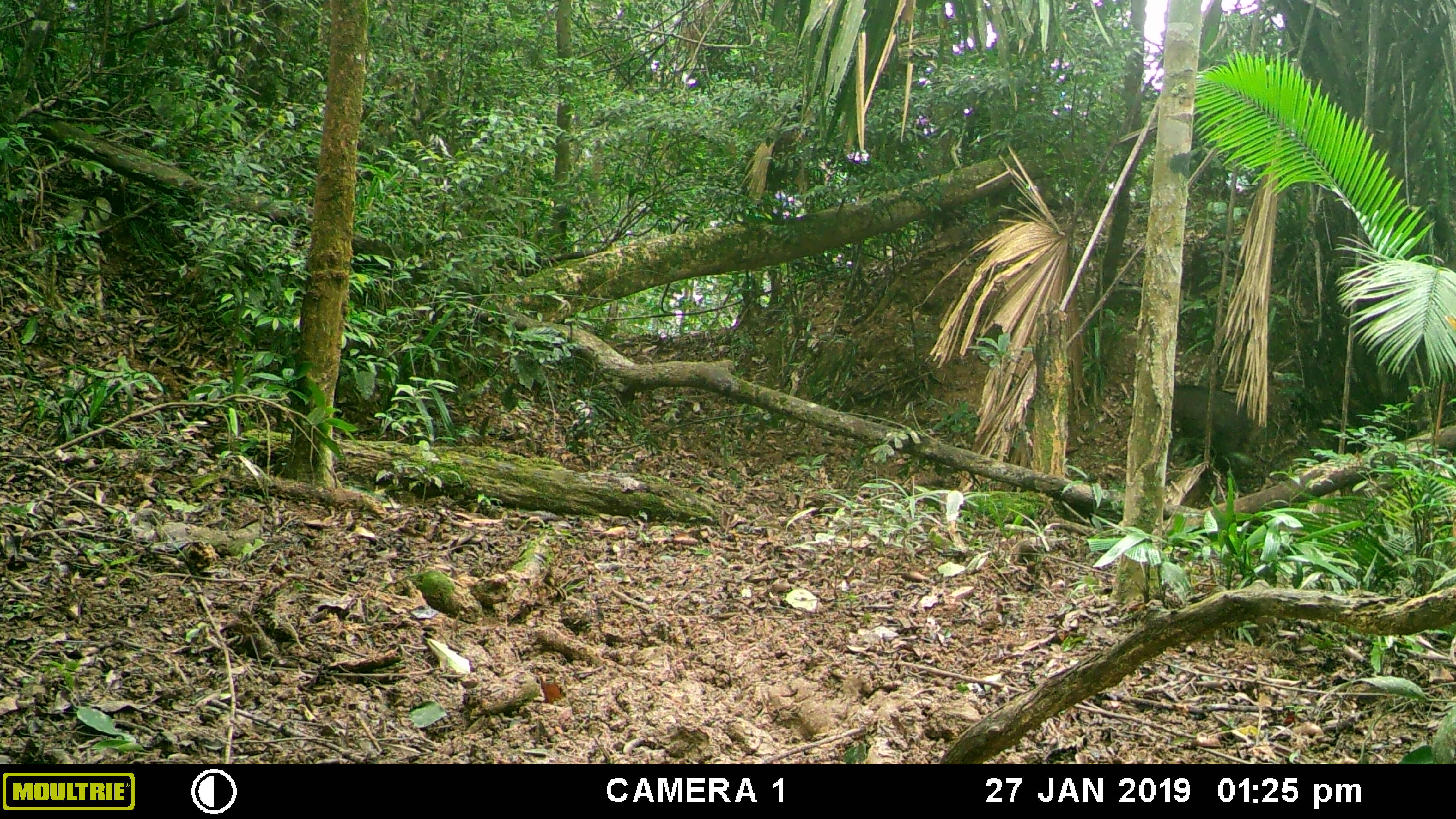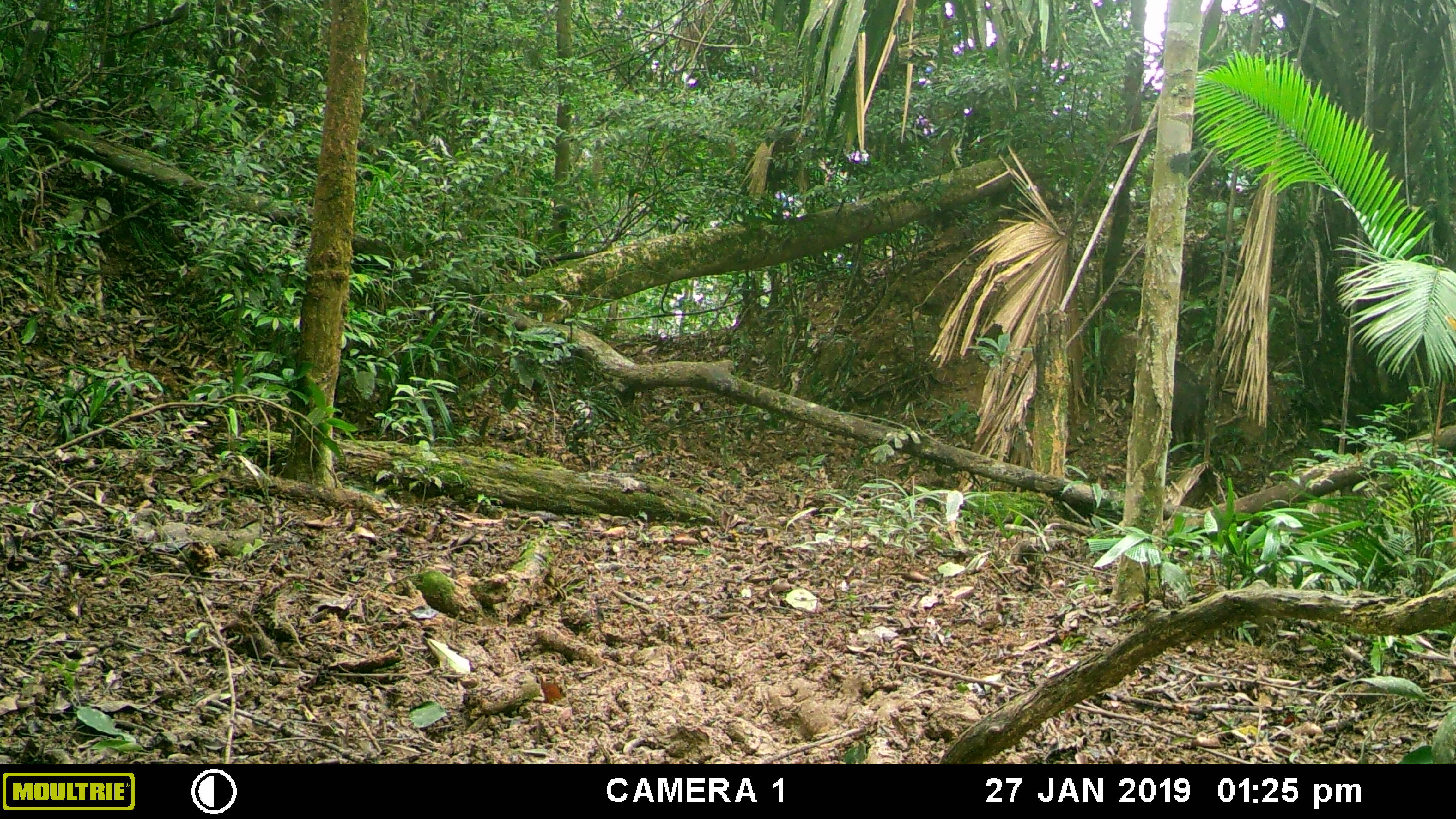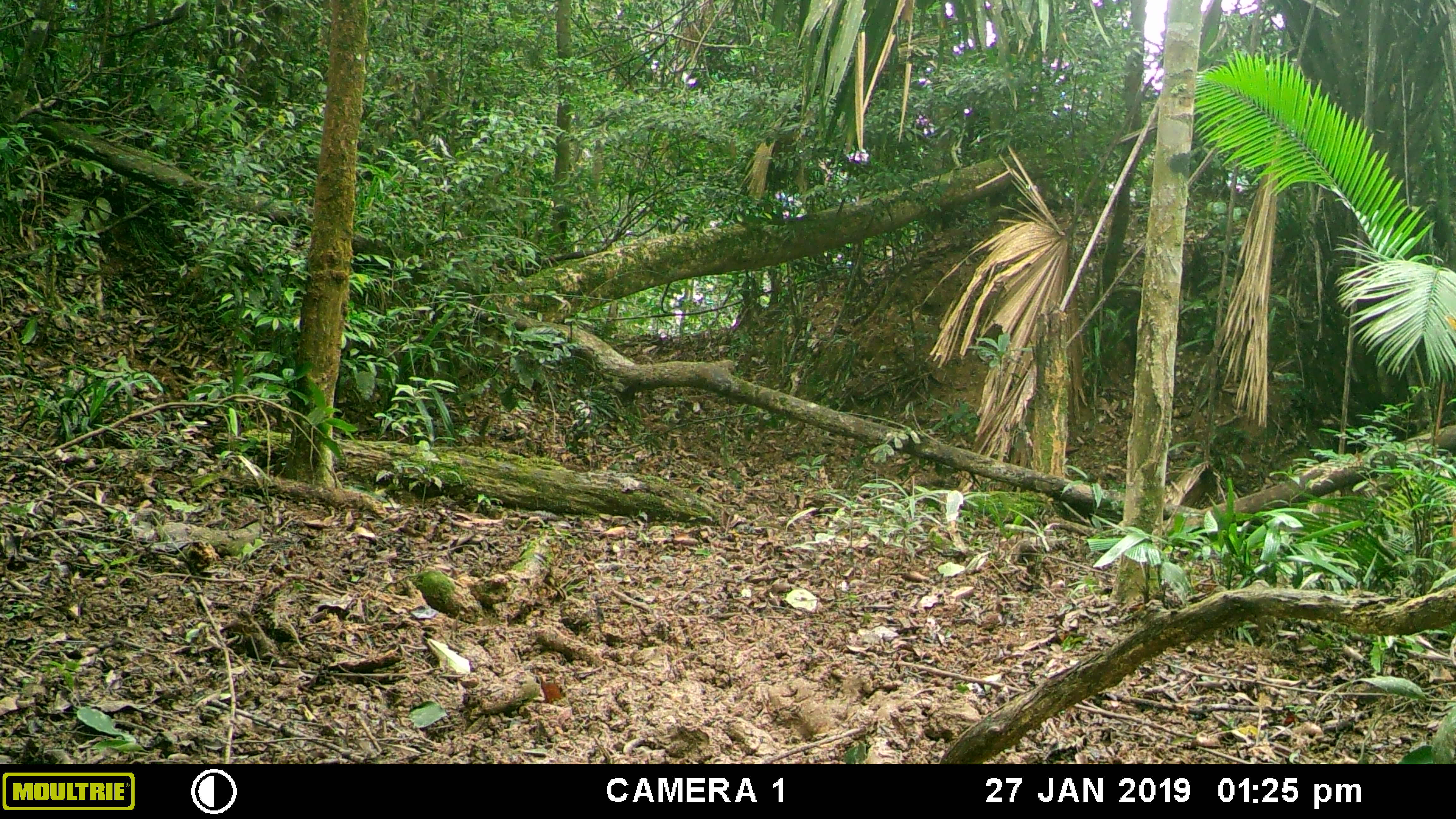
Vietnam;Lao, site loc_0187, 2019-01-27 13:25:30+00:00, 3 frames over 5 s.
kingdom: Animalia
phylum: Chordata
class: Mammalia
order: Artiodactyla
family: Suidae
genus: Sus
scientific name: Sus scrofa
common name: eurasian wild pig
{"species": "eurasian wild pig (Sus scrofa)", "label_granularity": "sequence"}